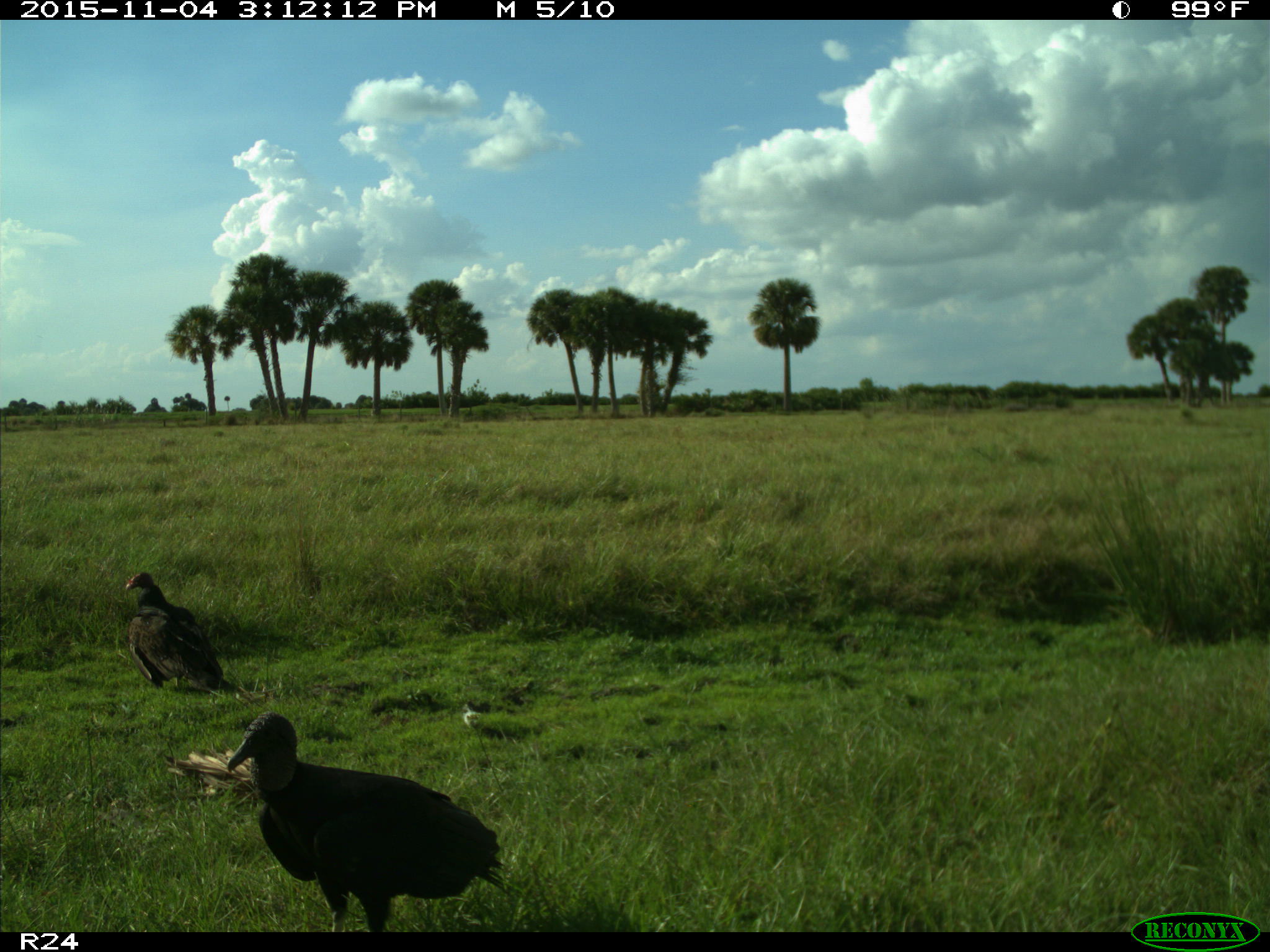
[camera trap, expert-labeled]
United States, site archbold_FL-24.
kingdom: Animalia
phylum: Chordata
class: Aves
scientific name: Aves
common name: birds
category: unidentified bird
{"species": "unidentified bird (birds) (Aves)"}